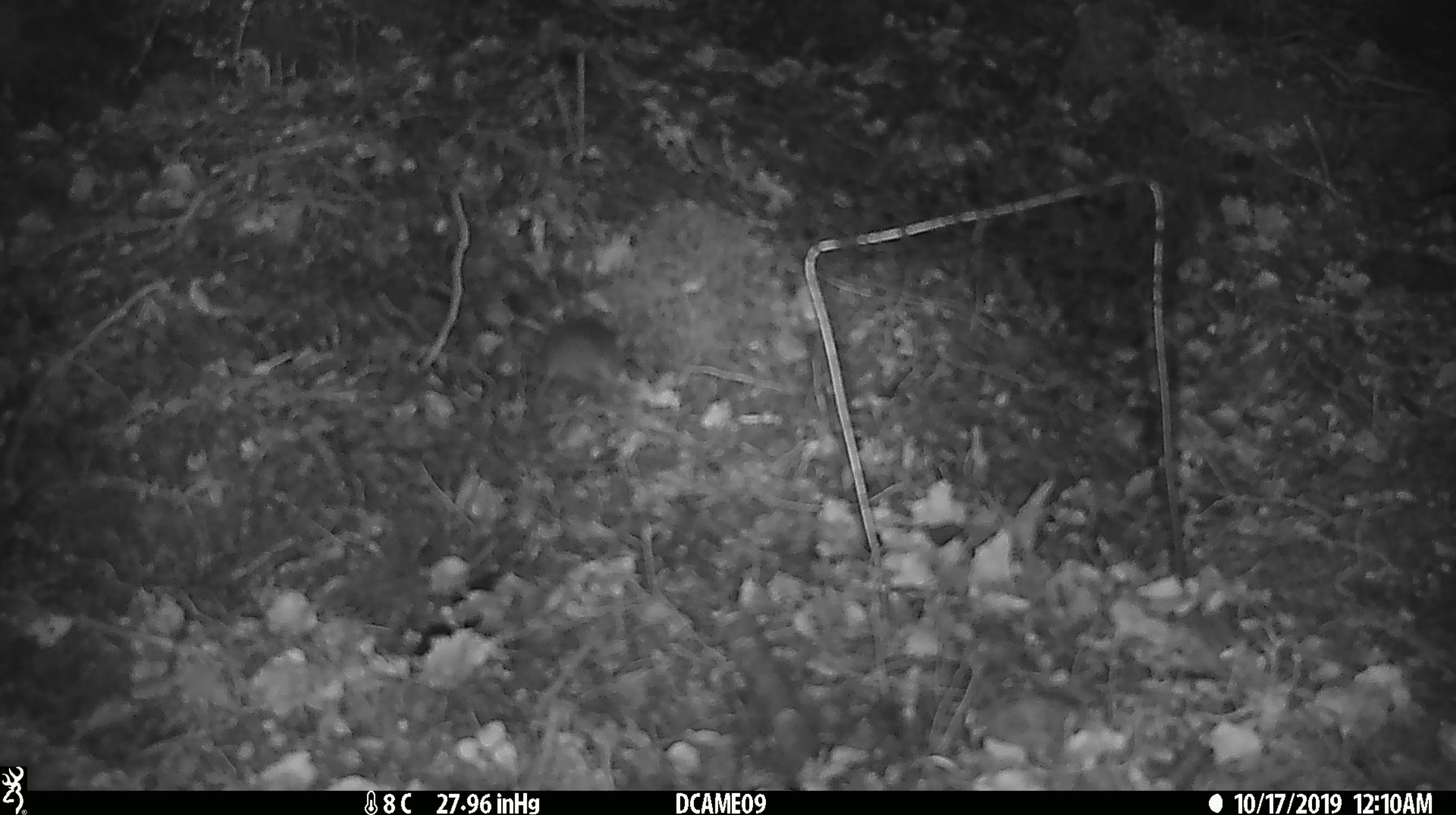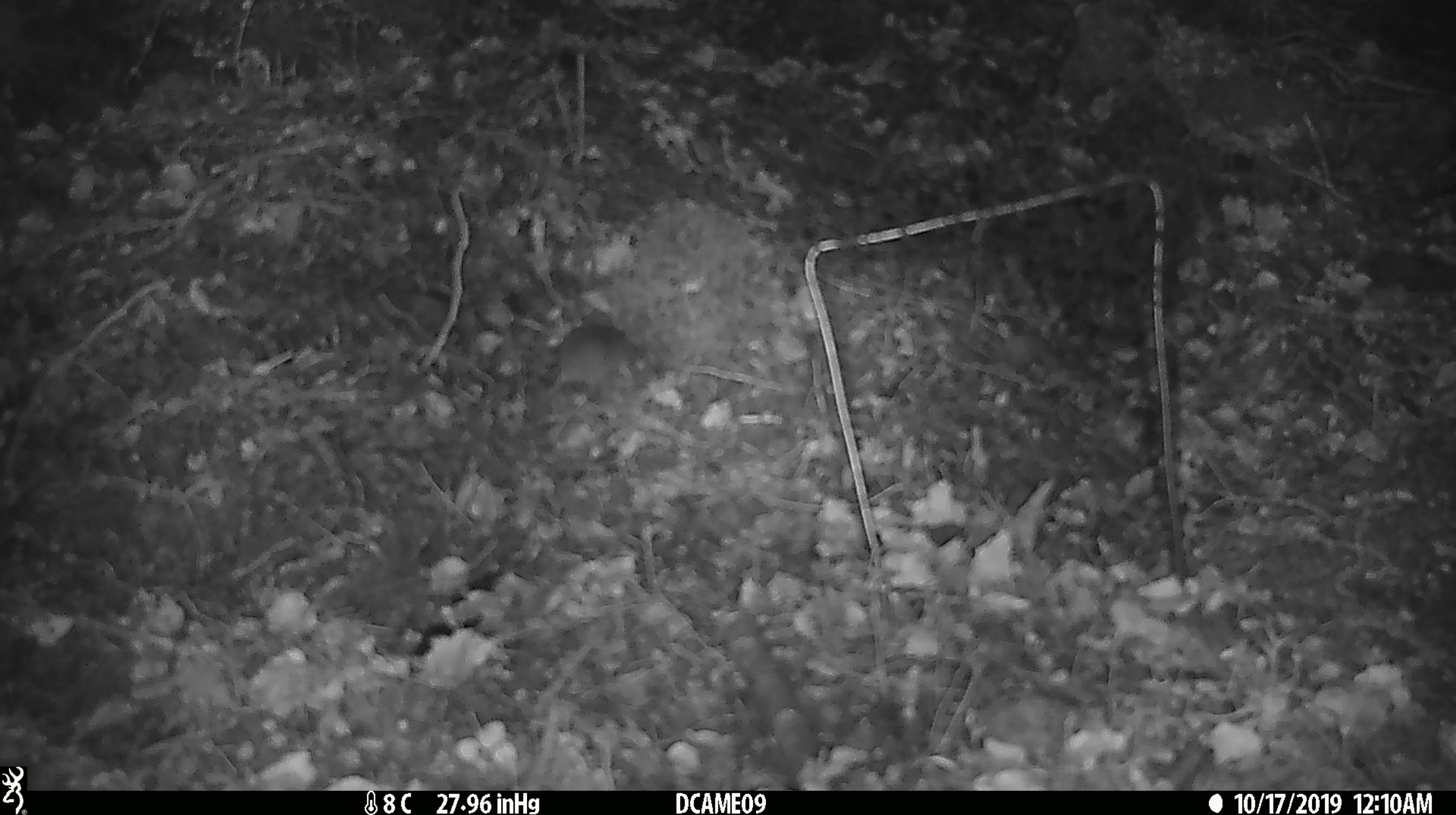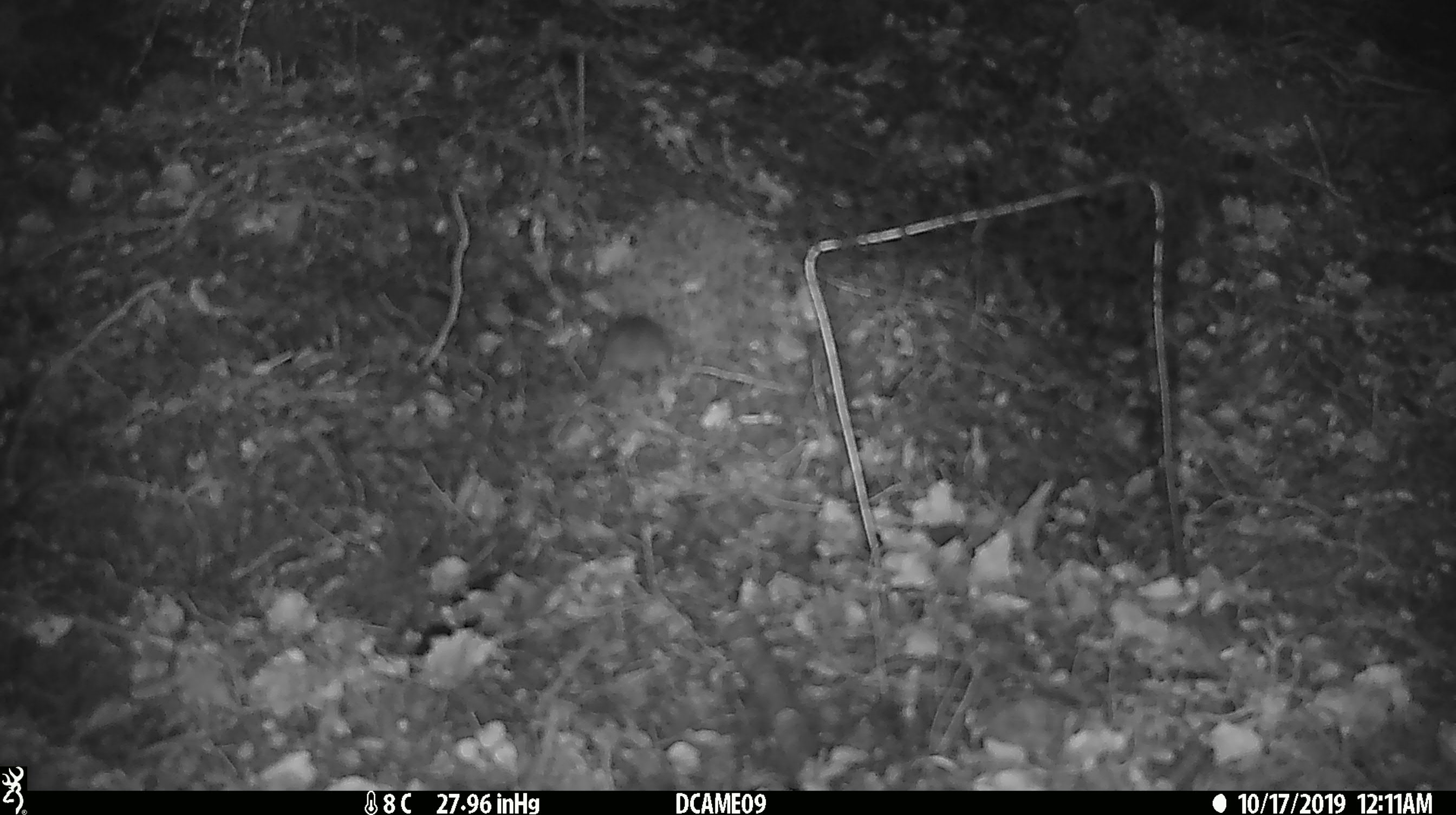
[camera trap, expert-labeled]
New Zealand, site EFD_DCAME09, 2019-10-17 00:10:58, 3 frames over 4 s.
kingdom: Animalia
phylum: Chordata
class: Mammalia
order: Rodentia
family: Muridae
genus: Mus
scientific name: Mus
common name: mouse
Mouse (Mus).